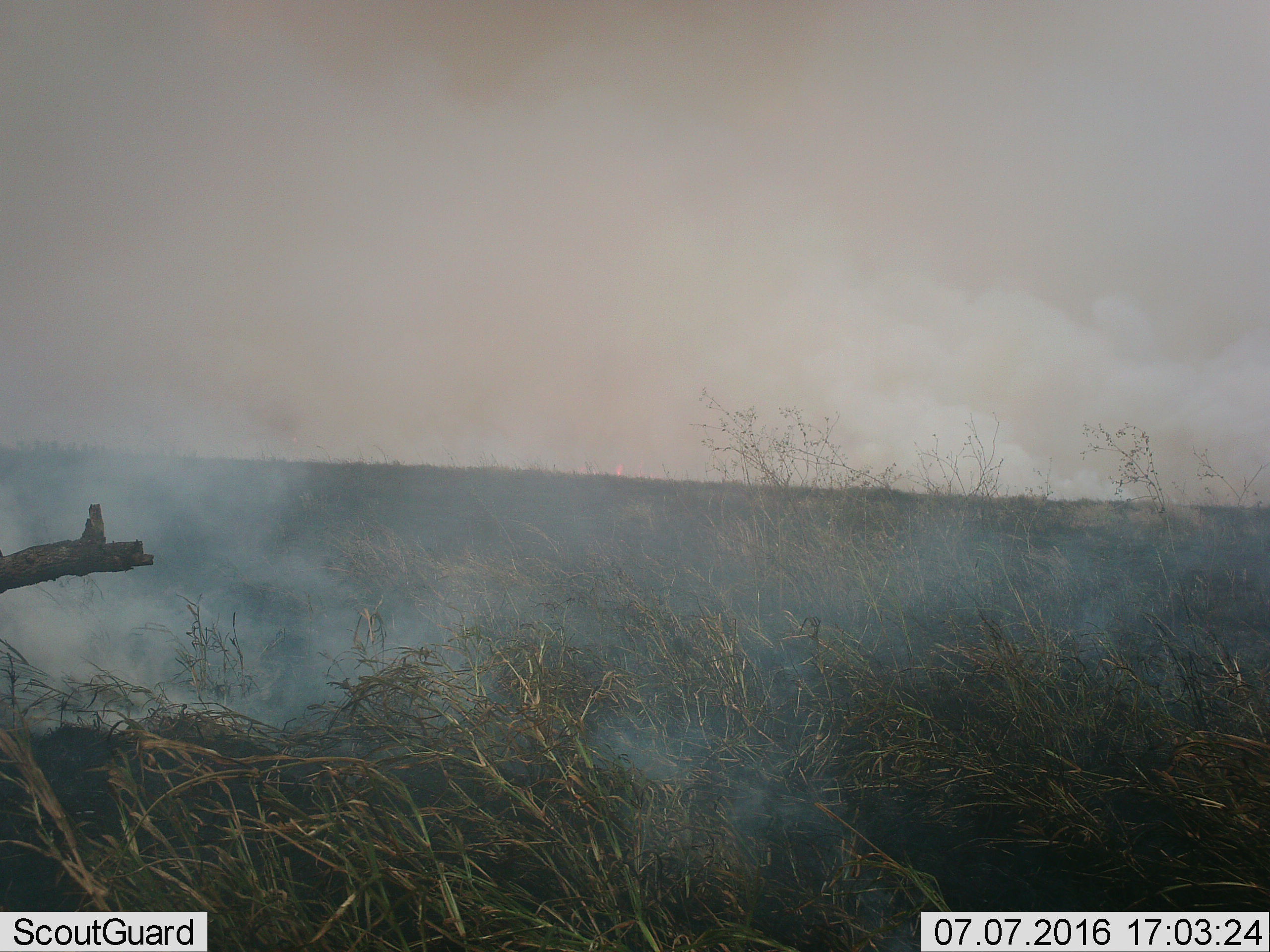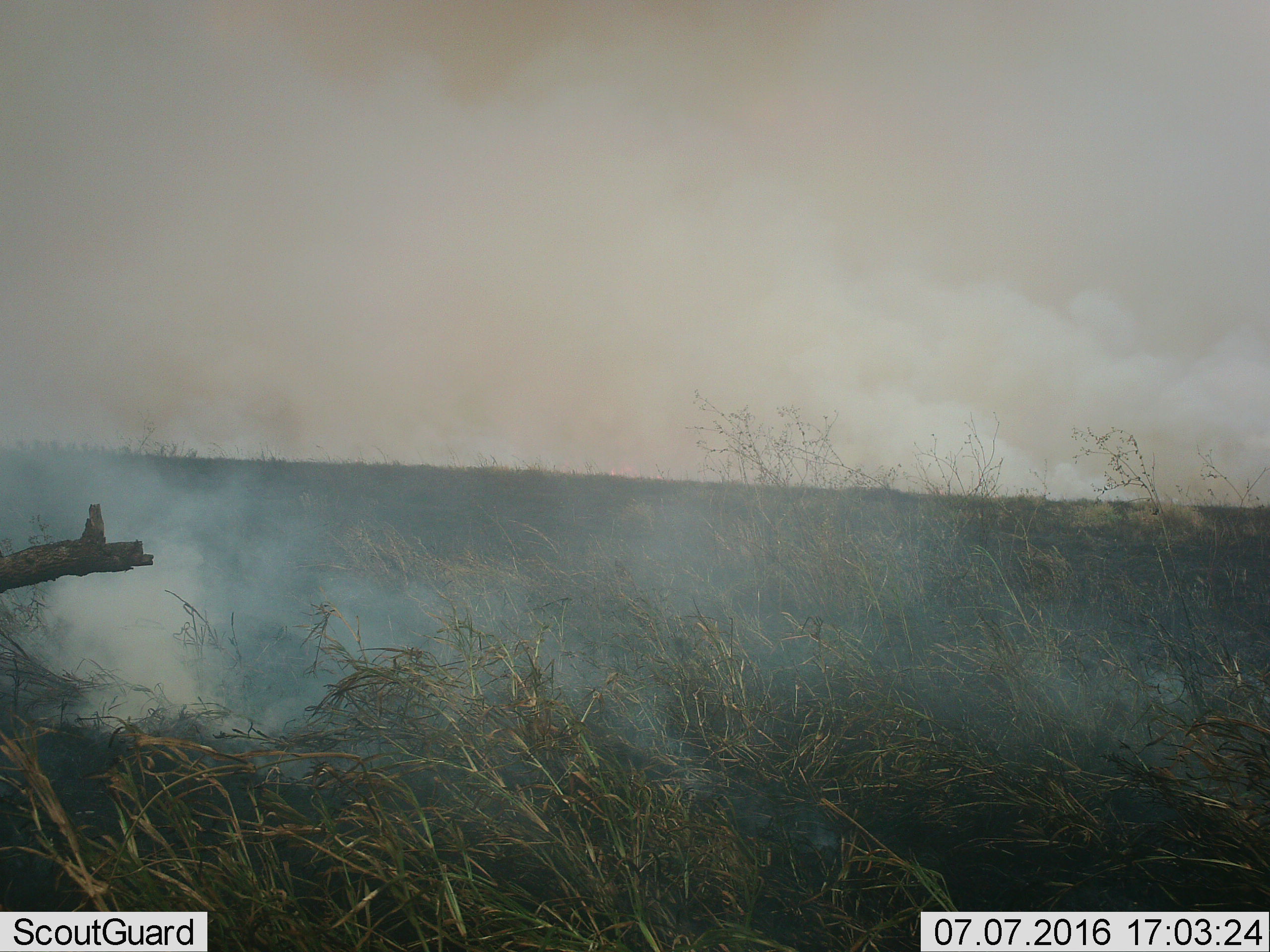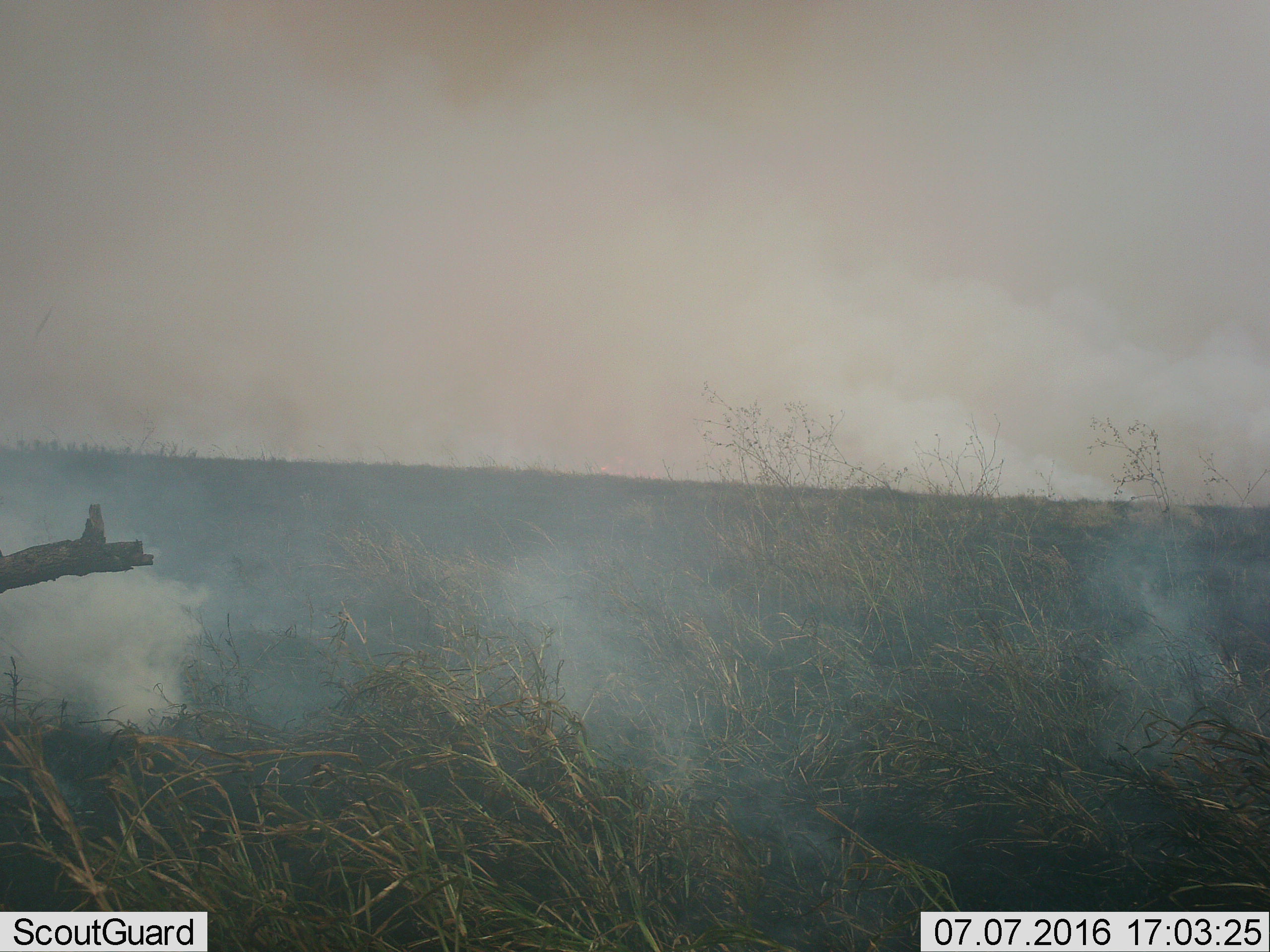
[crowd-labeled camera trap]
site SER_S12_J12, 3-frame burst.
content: unidentified animal